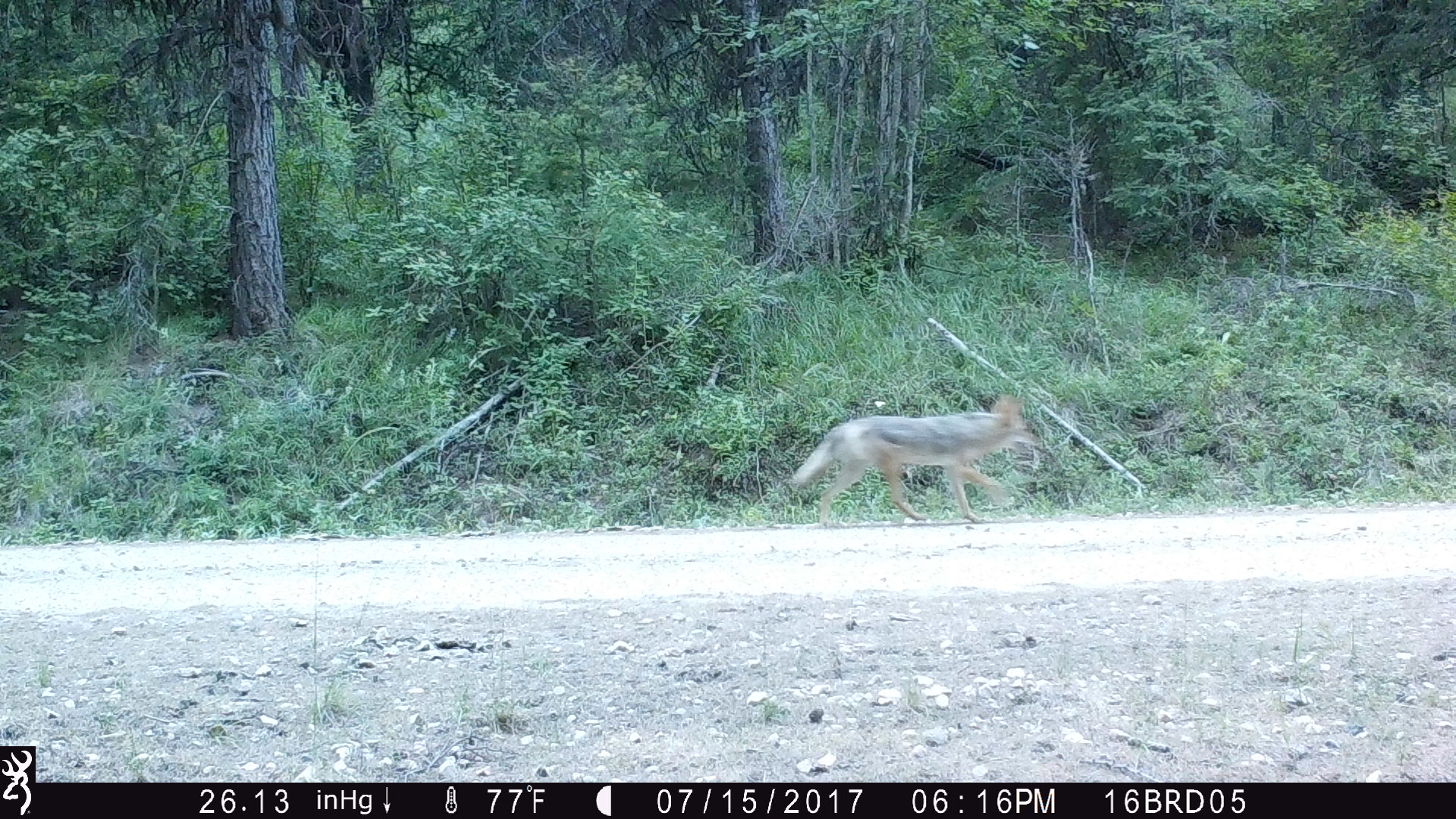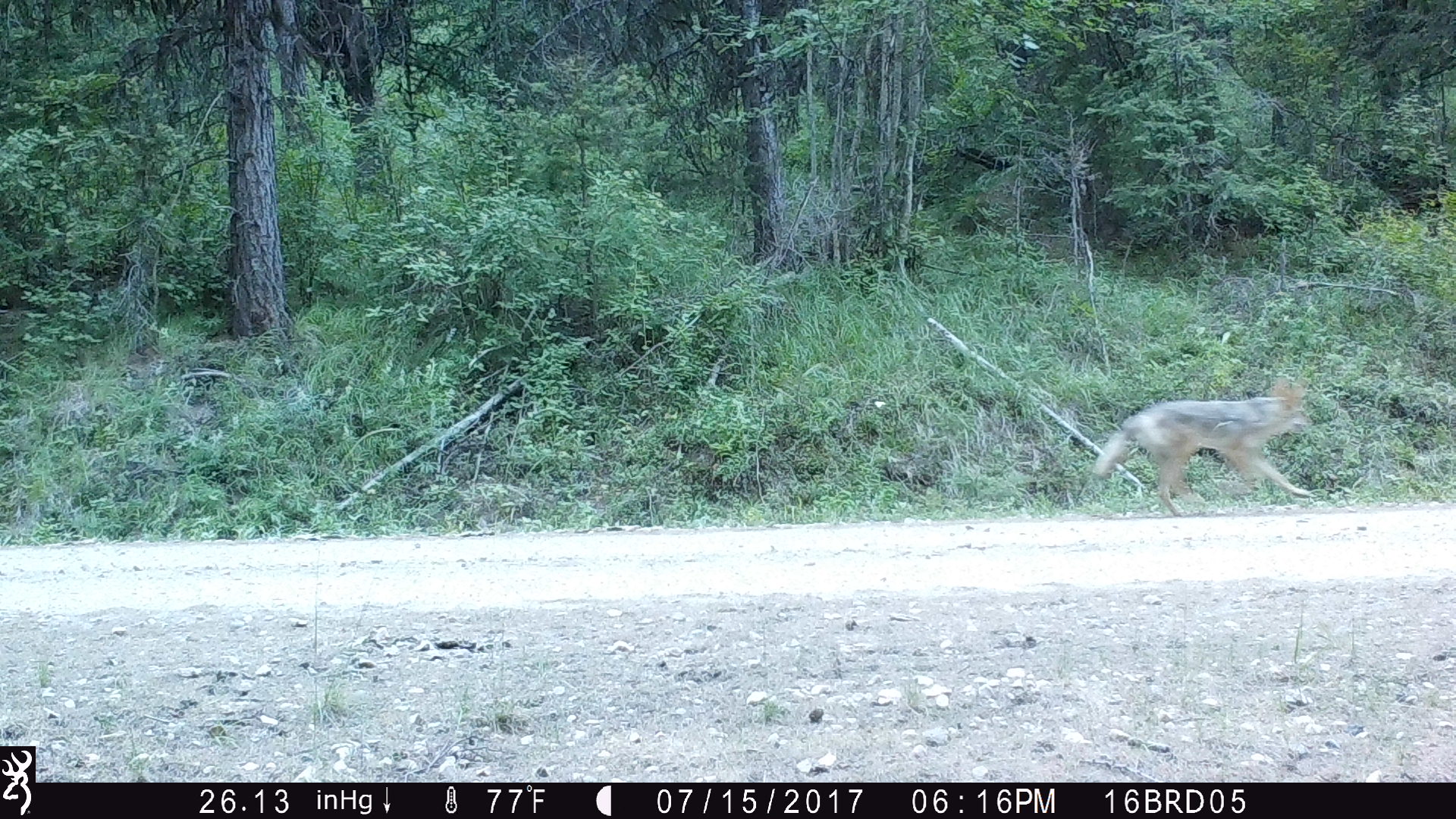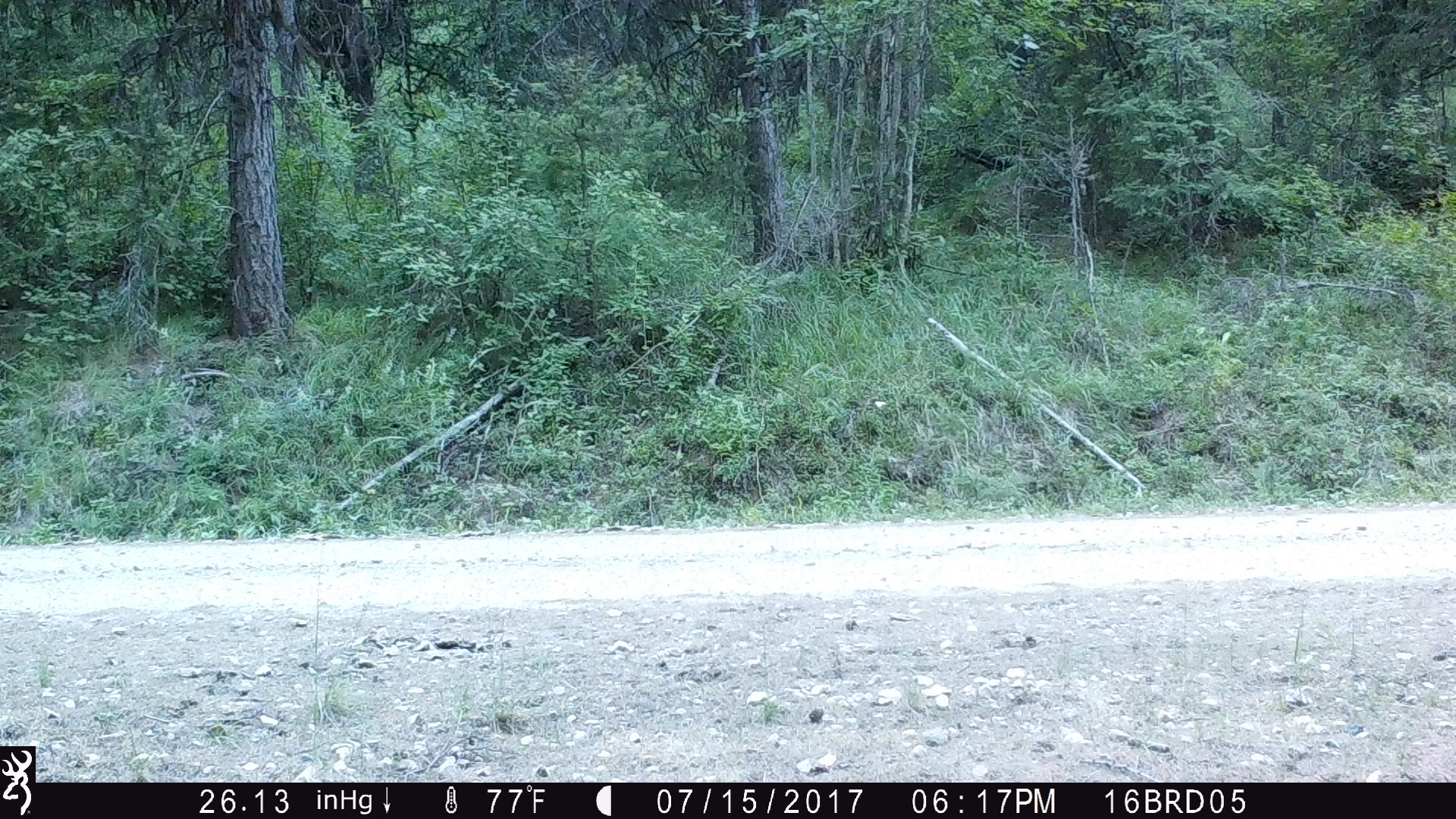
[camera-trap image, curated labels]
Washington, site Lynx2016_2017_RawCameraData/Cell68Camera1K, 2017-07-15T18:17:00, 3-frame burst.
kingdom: Animalia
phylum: Chordata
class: Mammalia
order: Carnivora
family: Canidae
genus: Canis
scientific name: Canis latrans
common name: coyote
Canis latrans (coyote). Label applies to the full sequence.